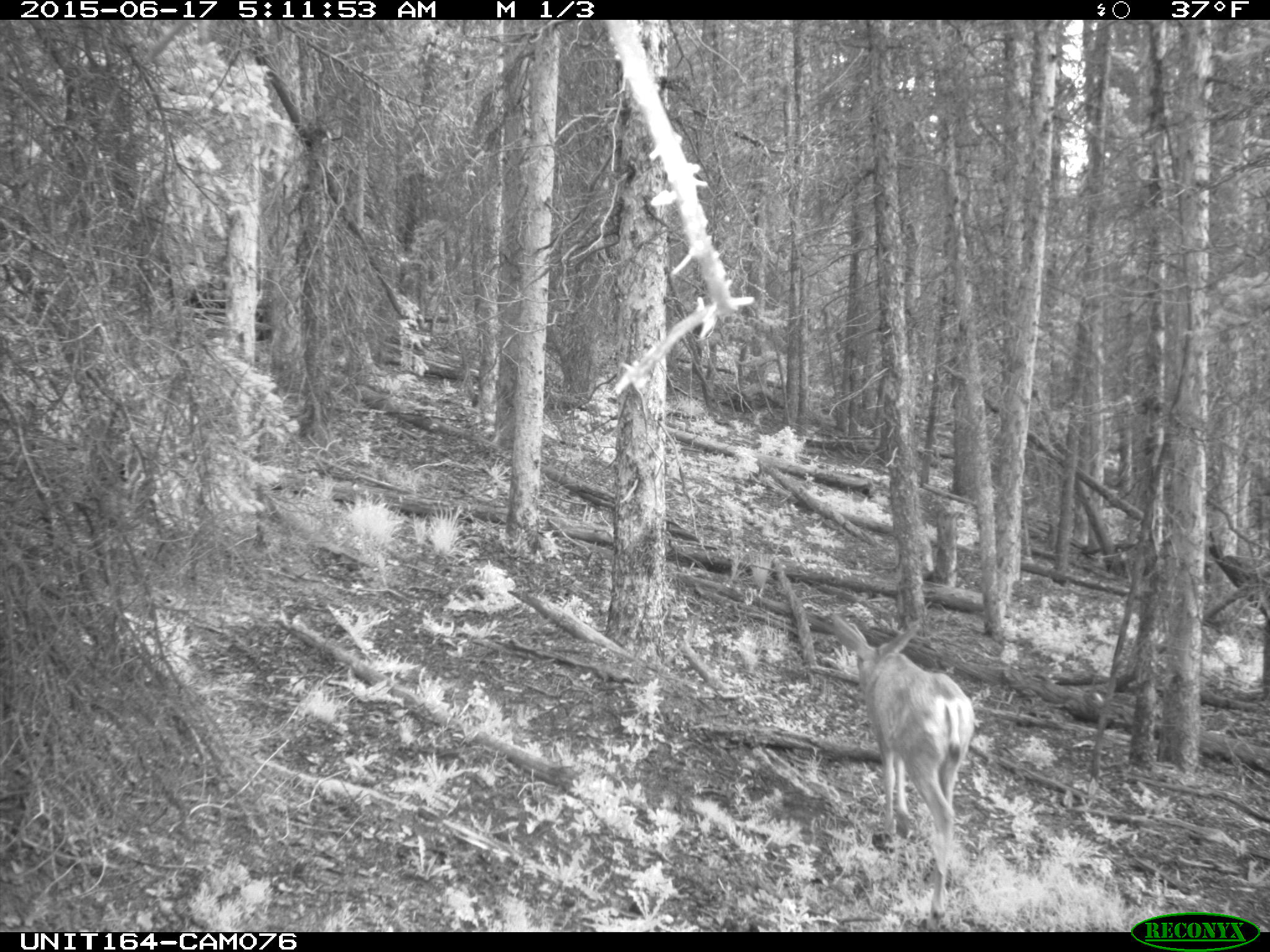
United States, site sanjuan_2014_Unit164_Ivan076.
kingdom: Animalia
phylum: Chordata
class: Mammalia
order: Artiodactyla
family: Cervidae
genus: Odocoileus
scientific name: Odocoileus hemionus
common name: mule deer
Odocoileus hemionus (mule deer).